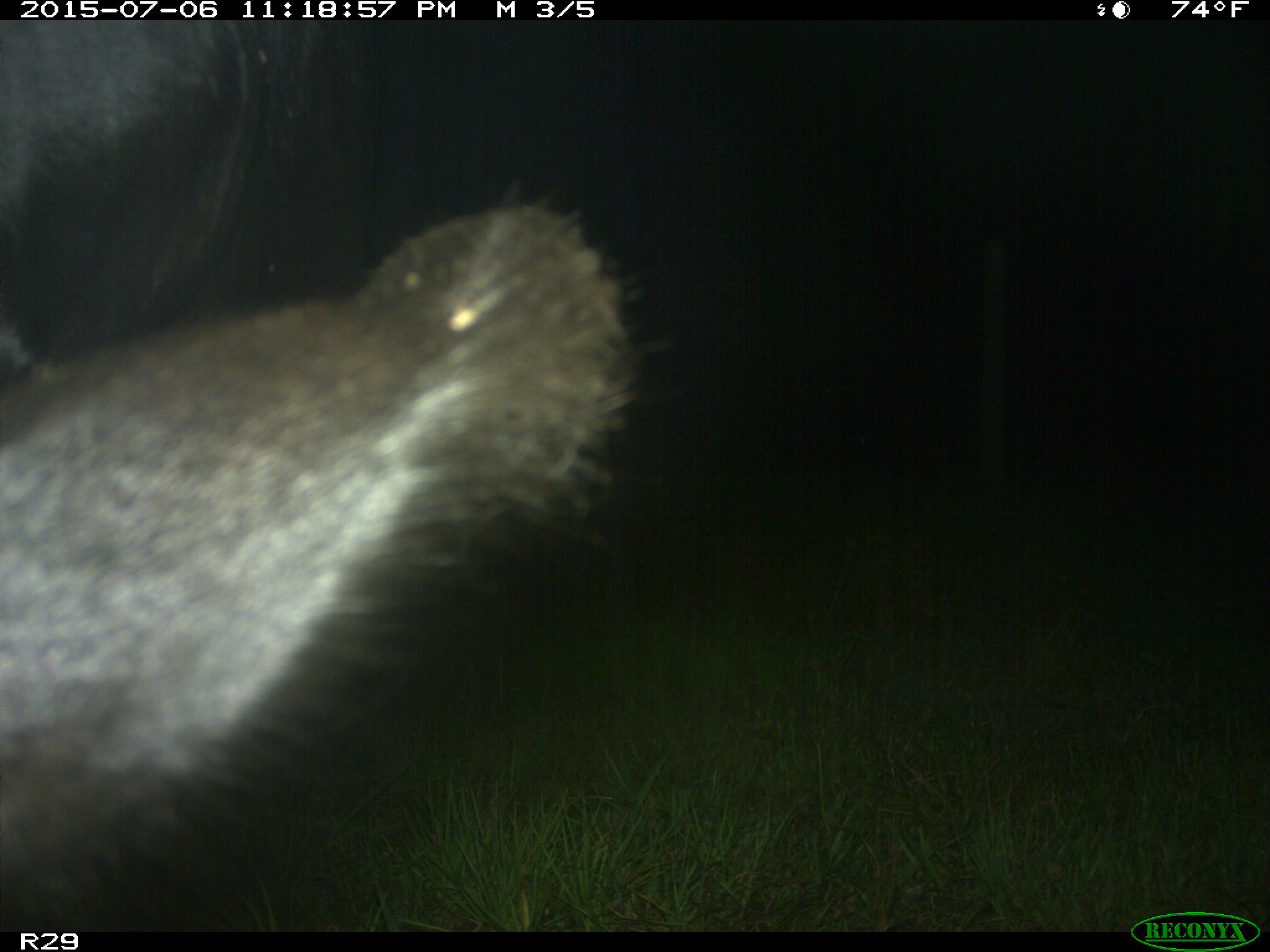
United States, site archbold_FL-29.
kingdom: Animalia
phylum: Chordata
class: Mammalia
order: Artiodactyla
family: Bovidae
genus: Bos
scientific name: Bos taurus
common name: domestic cow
Bos taurus (domestic cow).